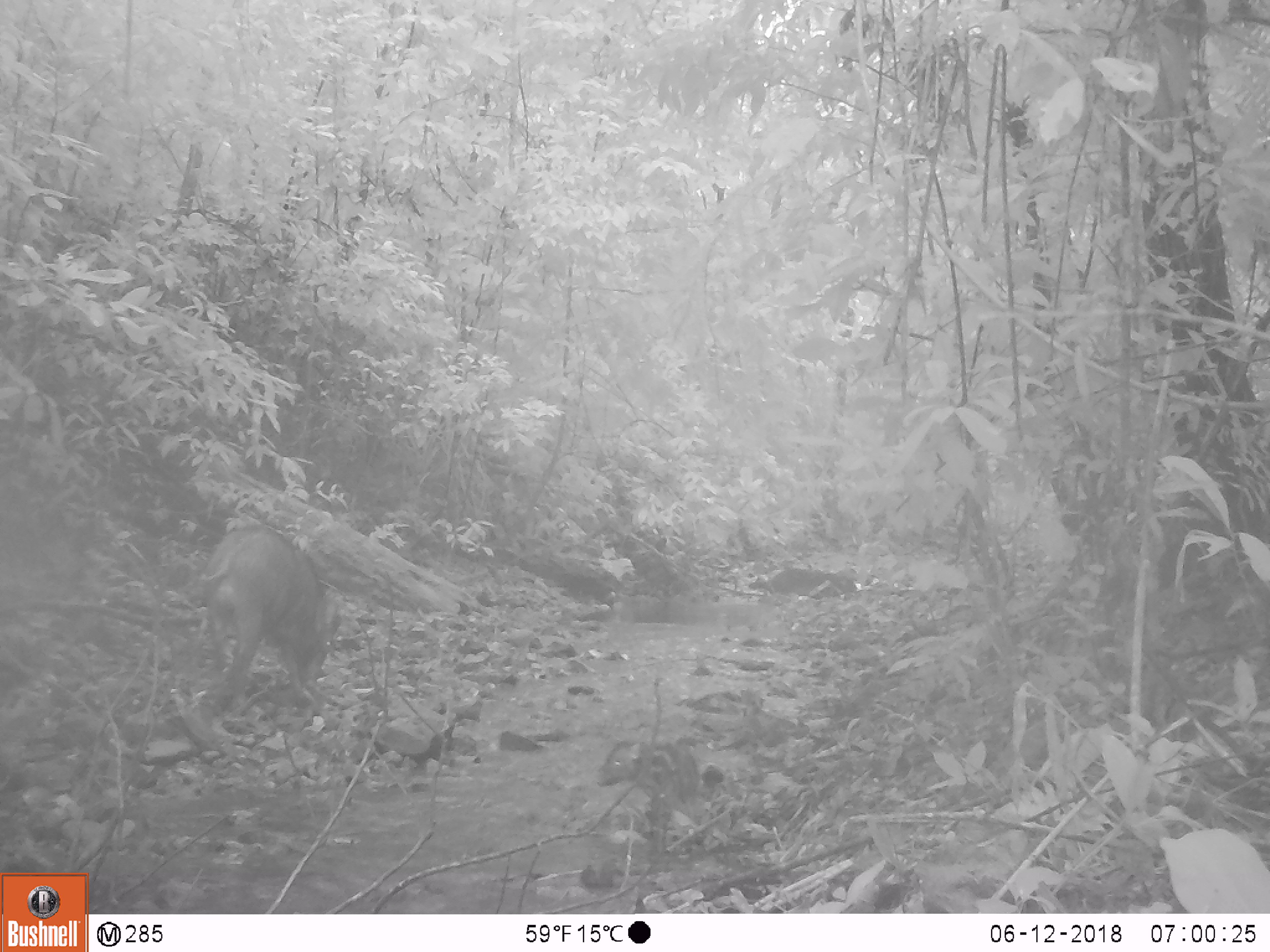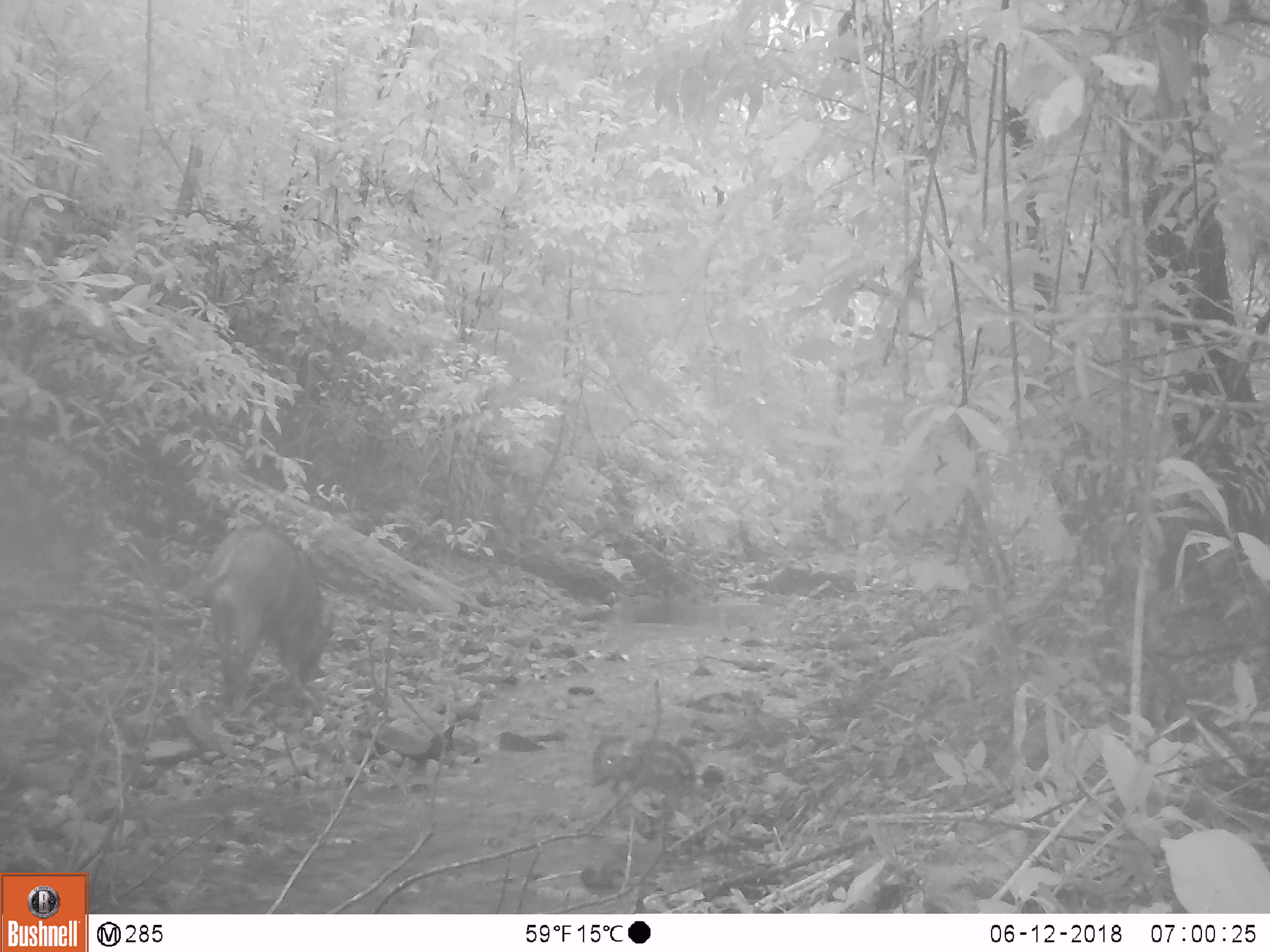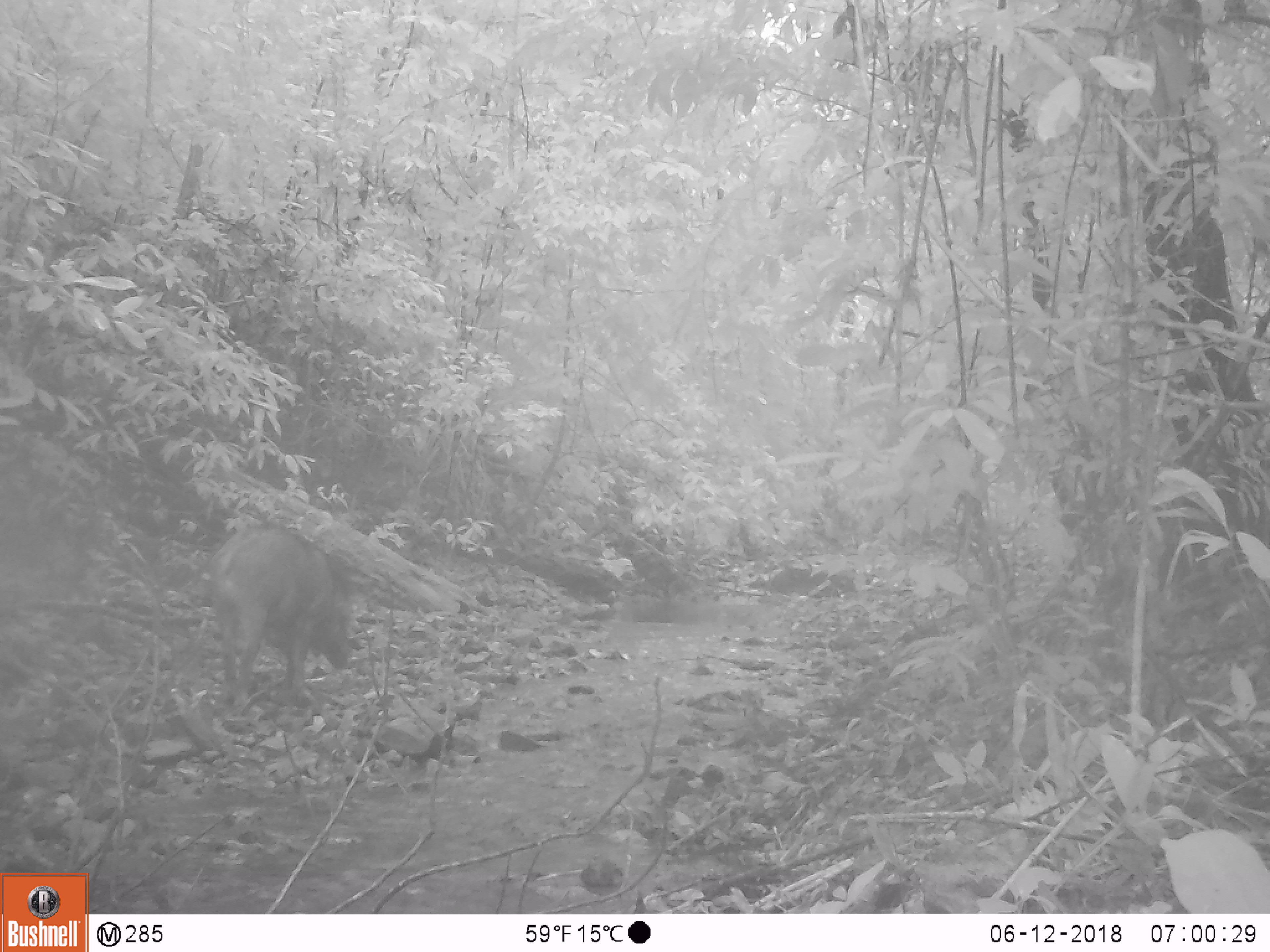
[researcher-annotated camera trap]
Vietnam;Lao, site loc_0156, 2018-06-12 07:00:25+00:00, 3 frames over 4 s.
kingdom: Animalia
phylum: Chordata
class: Mammalia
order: Artiodactyla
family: Suidae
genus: Sus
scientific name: Sus scrofa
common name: eurasian wild pig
Eurasian wild pig (Sus scrofa). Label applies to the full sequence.